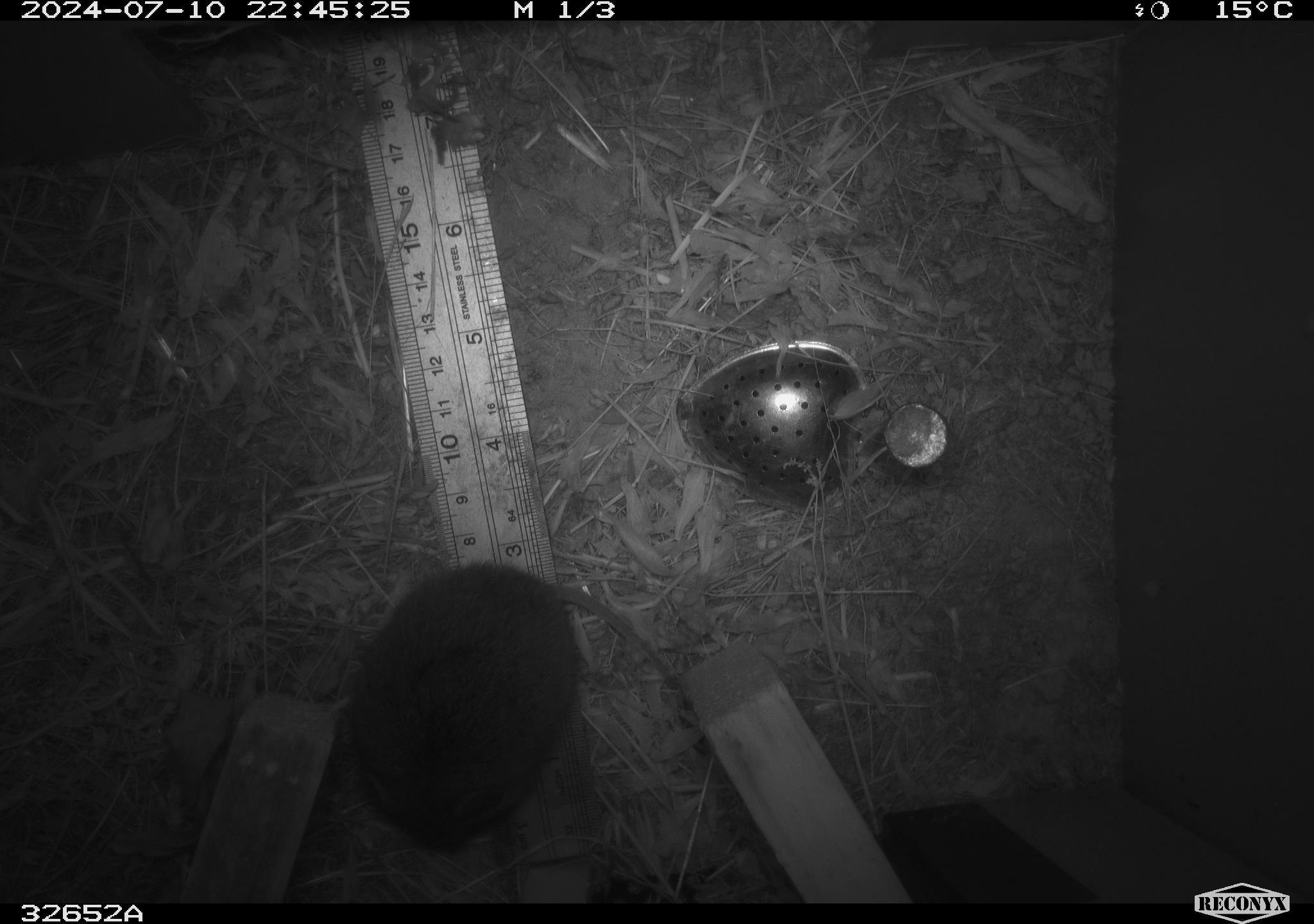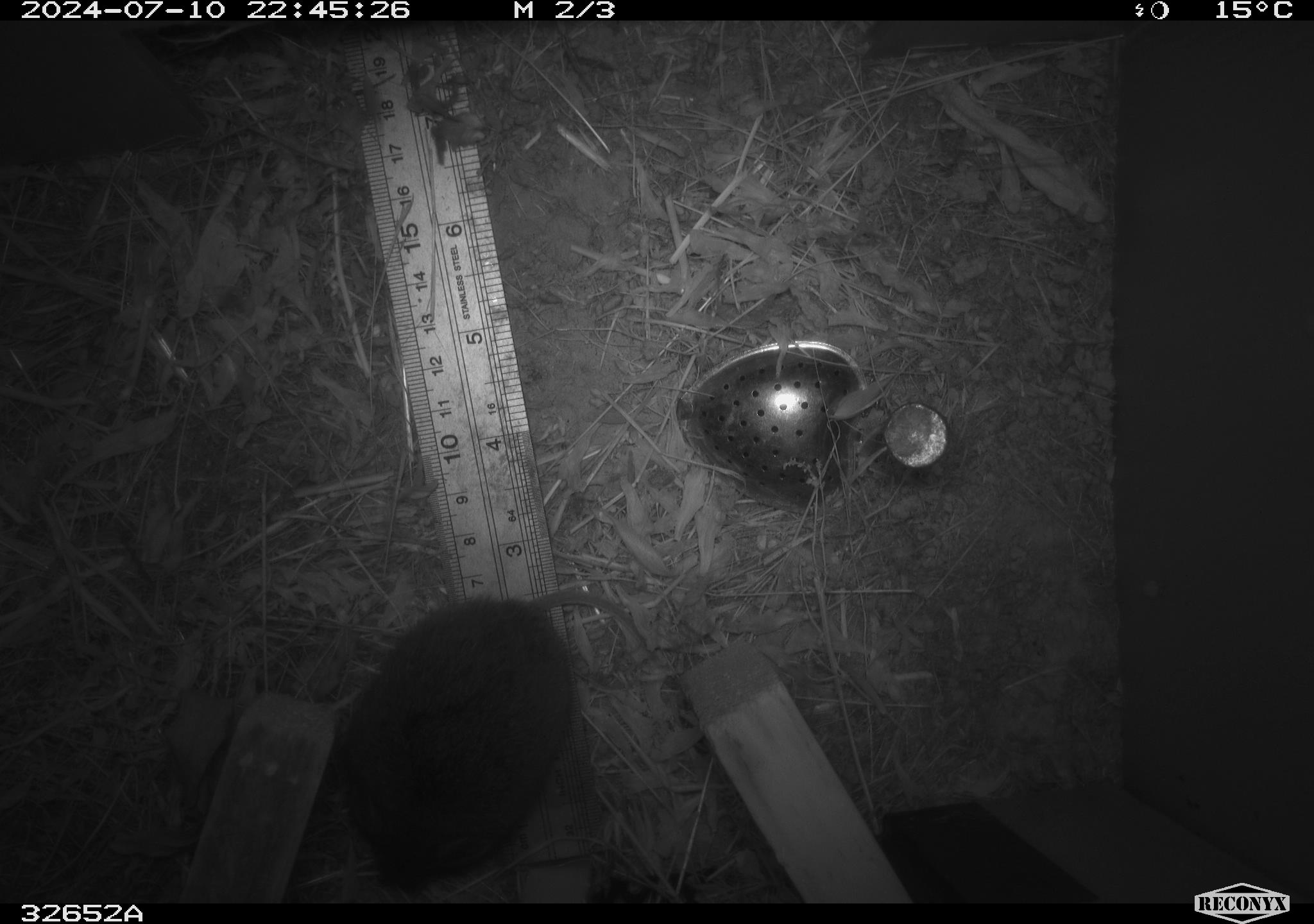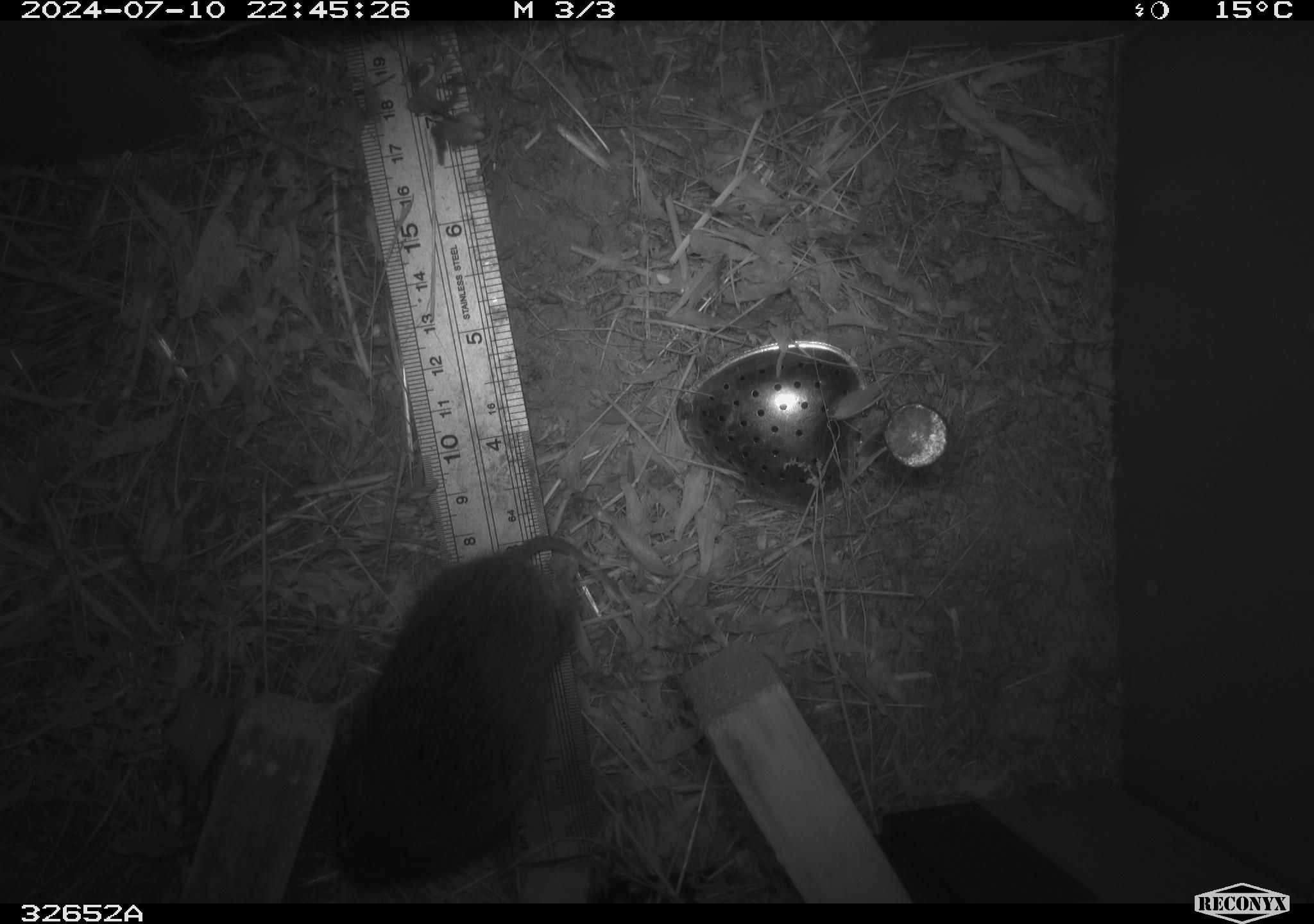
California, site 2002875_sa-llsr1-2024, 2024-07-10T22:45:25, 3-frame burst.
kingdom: Animalia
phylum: Chordata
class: Mammalia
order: Rodentia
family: Cricetidae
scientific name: Arvicolinae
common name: voles, lemmings, and muskrats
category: arvicolinae subfamily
Arvicolinae subfamily (voles, lemmings, and muskrats) (Arvicolinae).